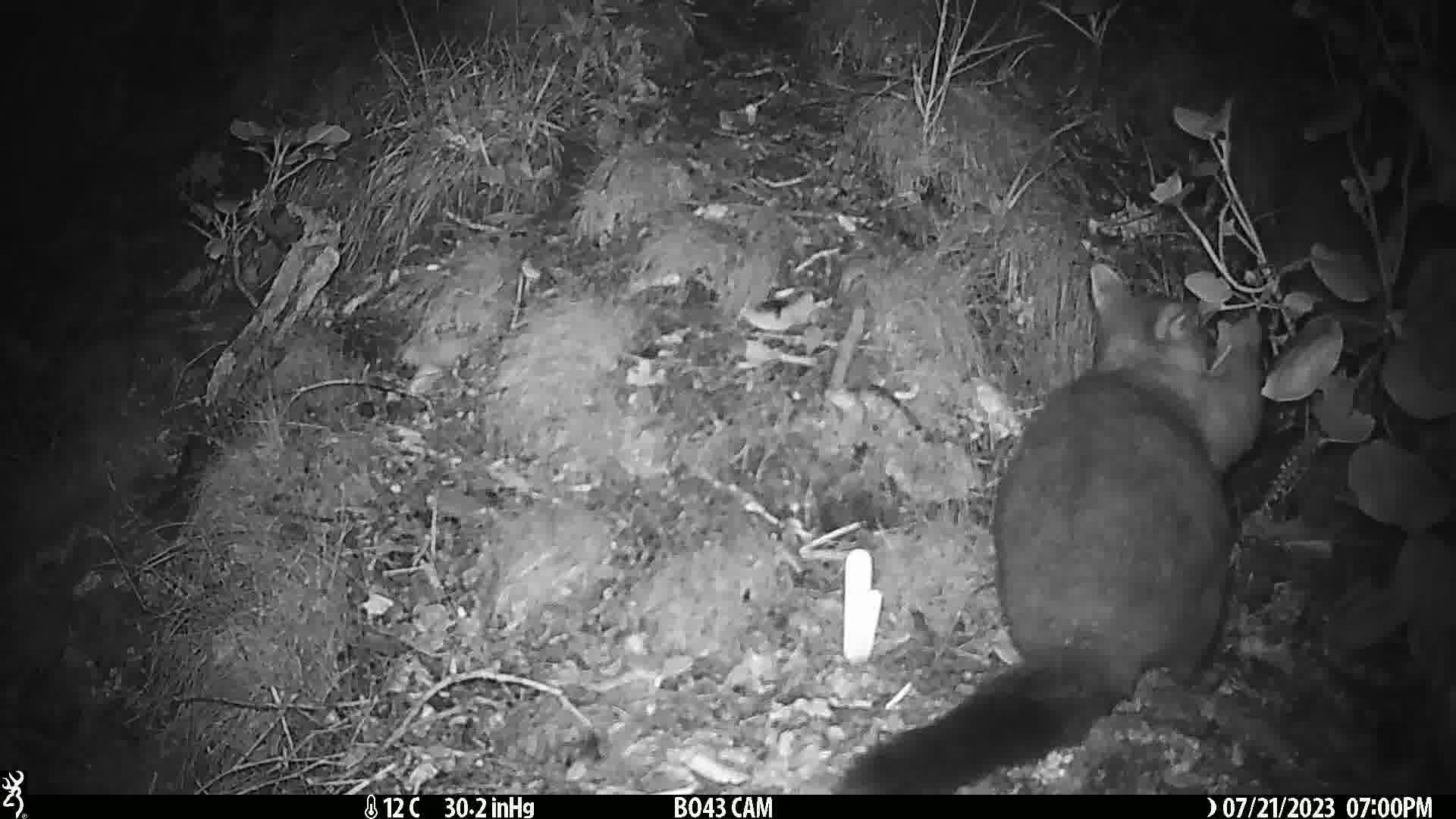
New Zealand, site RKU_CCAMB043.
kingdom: Animalia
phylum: Chordata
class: Mammalia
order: Diprotodontia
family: Phalangeridae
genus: Trichosurus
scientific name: Trichosurus vulpecula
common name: common brushtail possum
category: possum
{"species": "possum (common brushtail possum) (Trichosurus vulpecula)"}